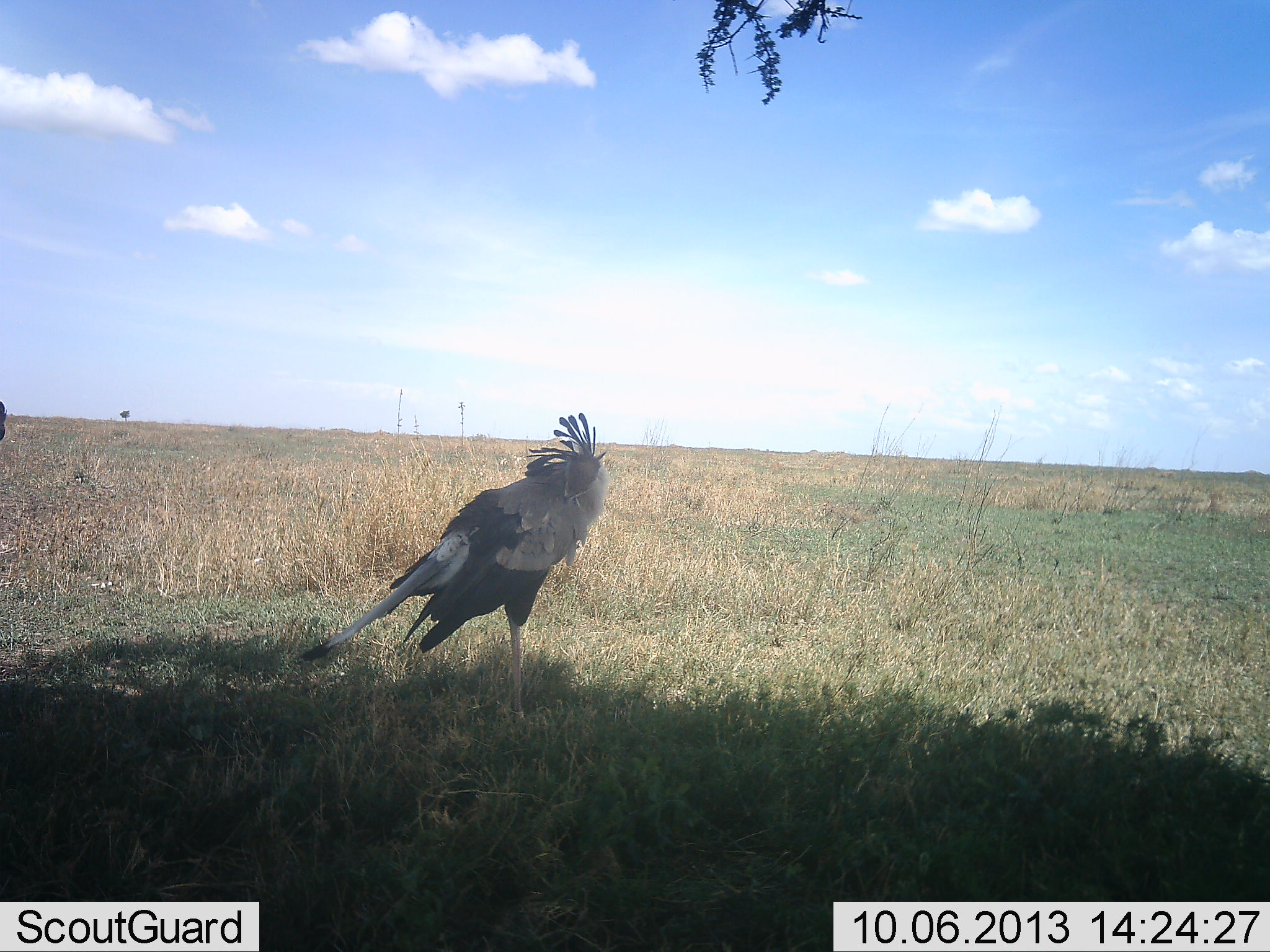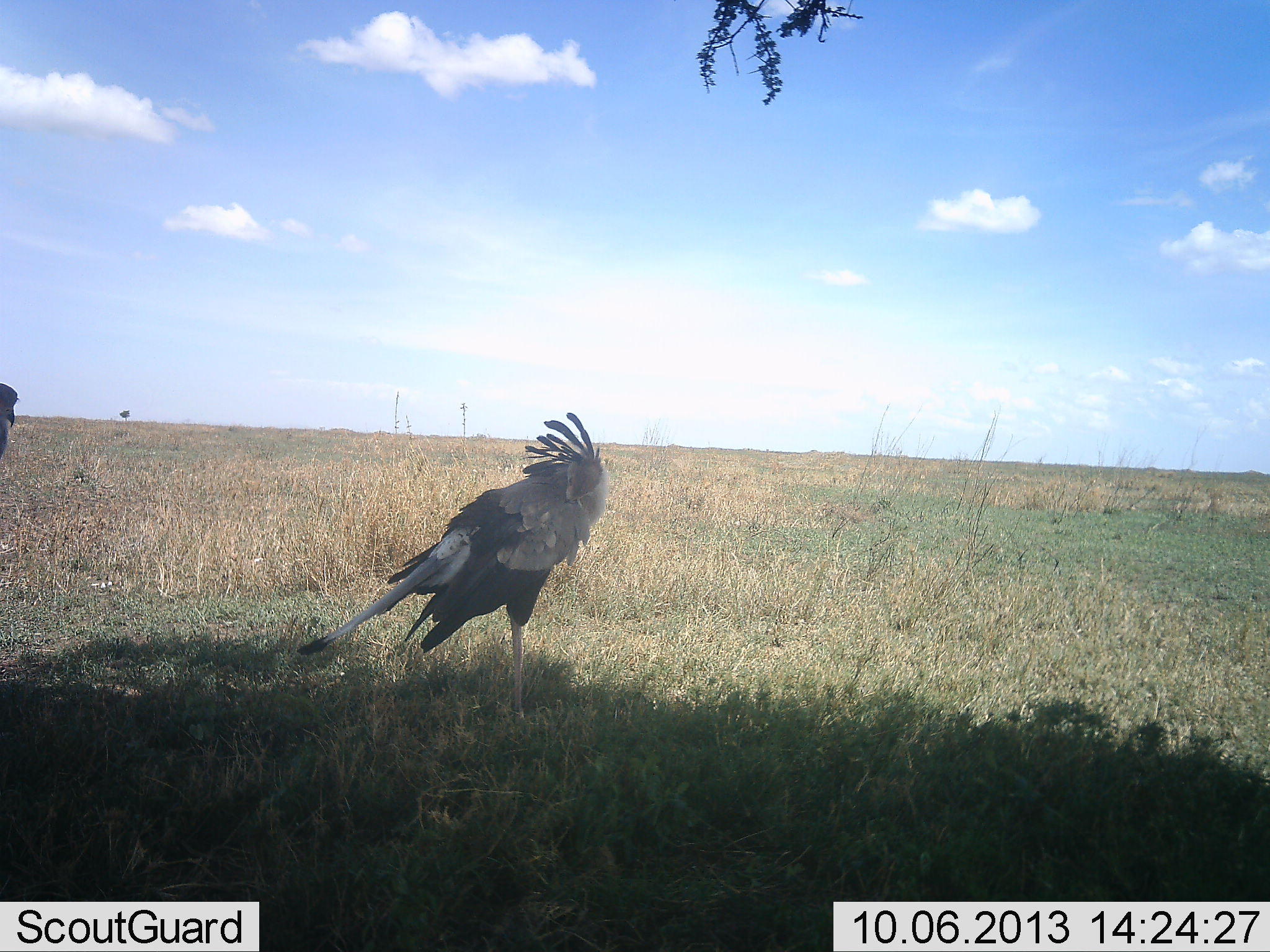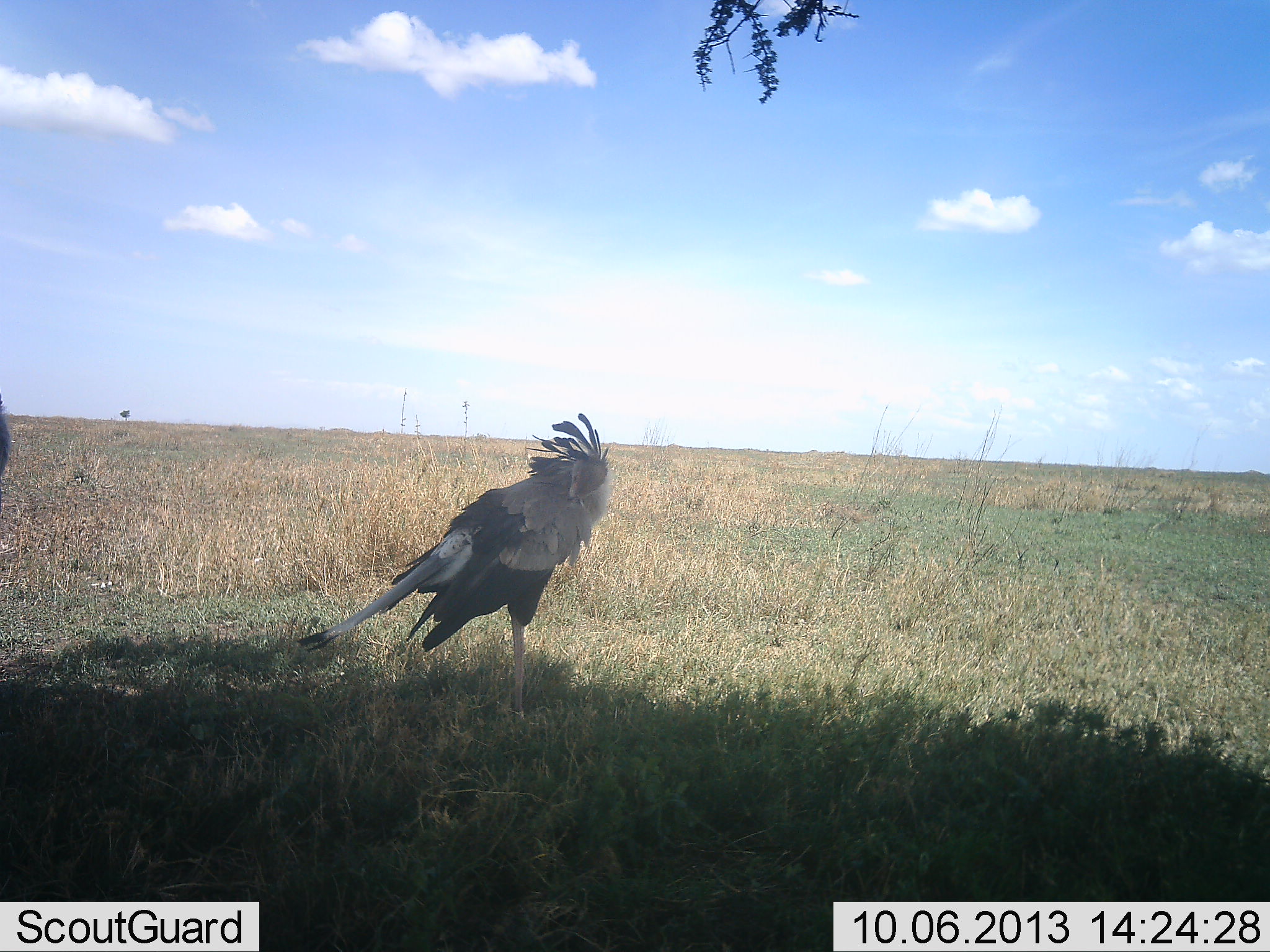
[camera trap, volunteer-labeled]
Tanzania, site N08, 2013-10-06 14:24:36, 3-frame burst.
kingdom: Animalia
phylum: Chordata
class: Aves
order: Accipitriformes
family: Sagittariidae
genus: Sagittarius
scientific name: Sagittarius serpentarius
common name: secretary bird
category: secretarybird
Secretarybird (secretary bird) (Sagittarius serpentarius), count 2. Behavior (volunteer vote fractions): standing 90%, resting 10%, moving 0%, interacting 0%. Young present (vote fraction): 0%. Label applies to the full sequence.